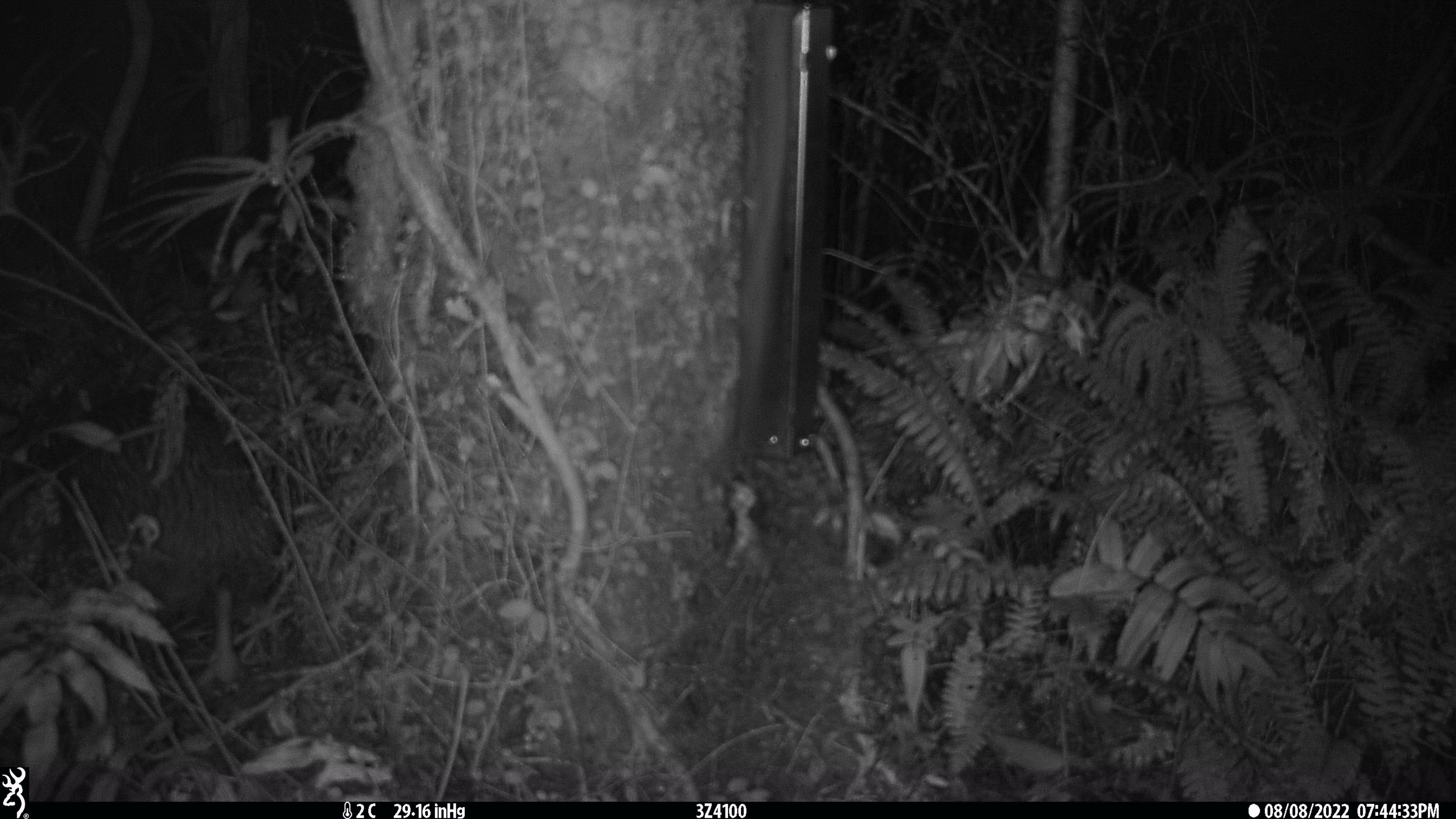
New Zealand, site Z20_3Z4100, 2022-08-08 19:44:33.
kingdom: Animalia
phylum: Chordata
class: Aves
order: Apterygiformes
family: Apterygidae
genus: Apteryx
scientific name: Apteryx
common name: kiwi